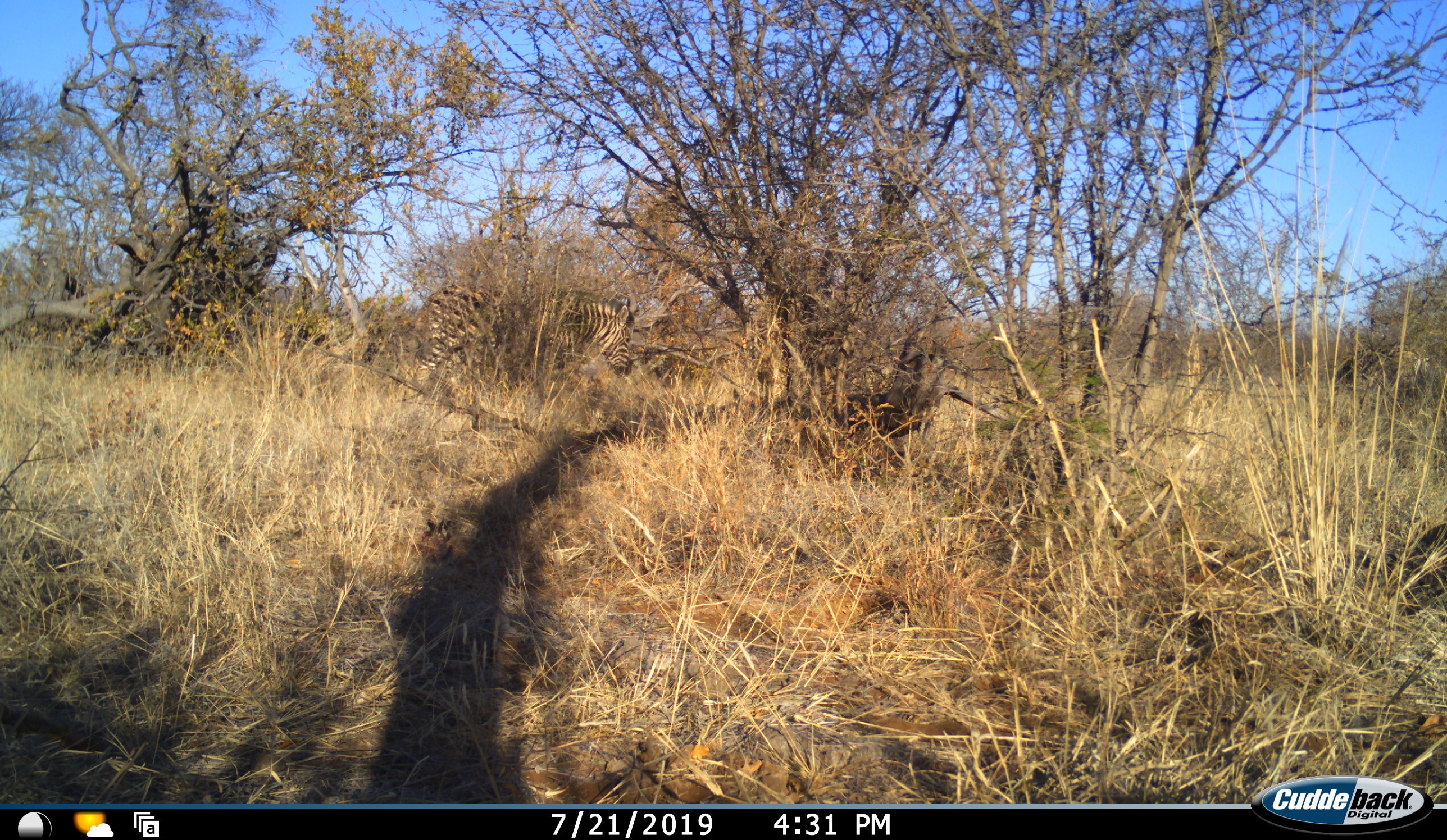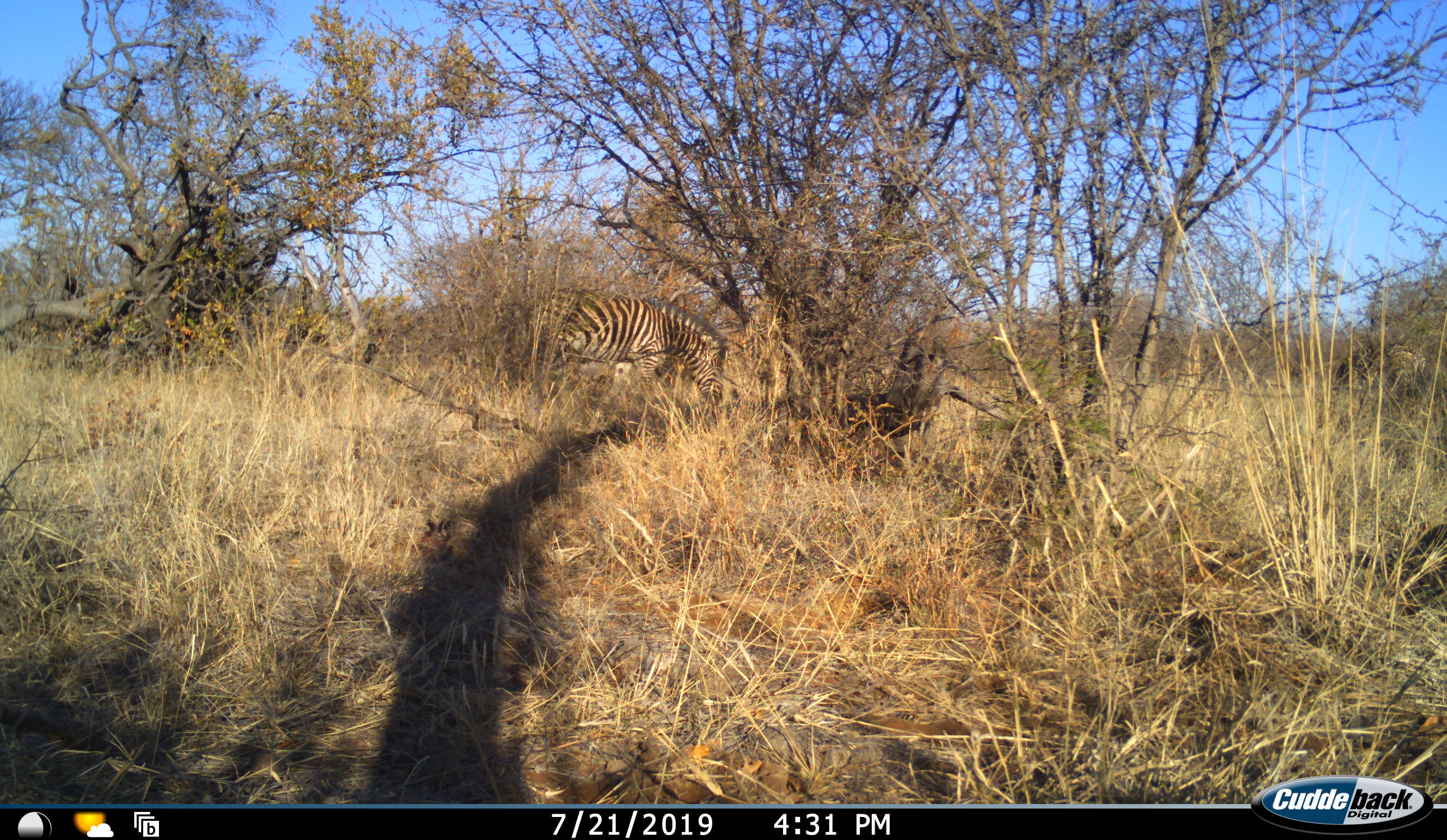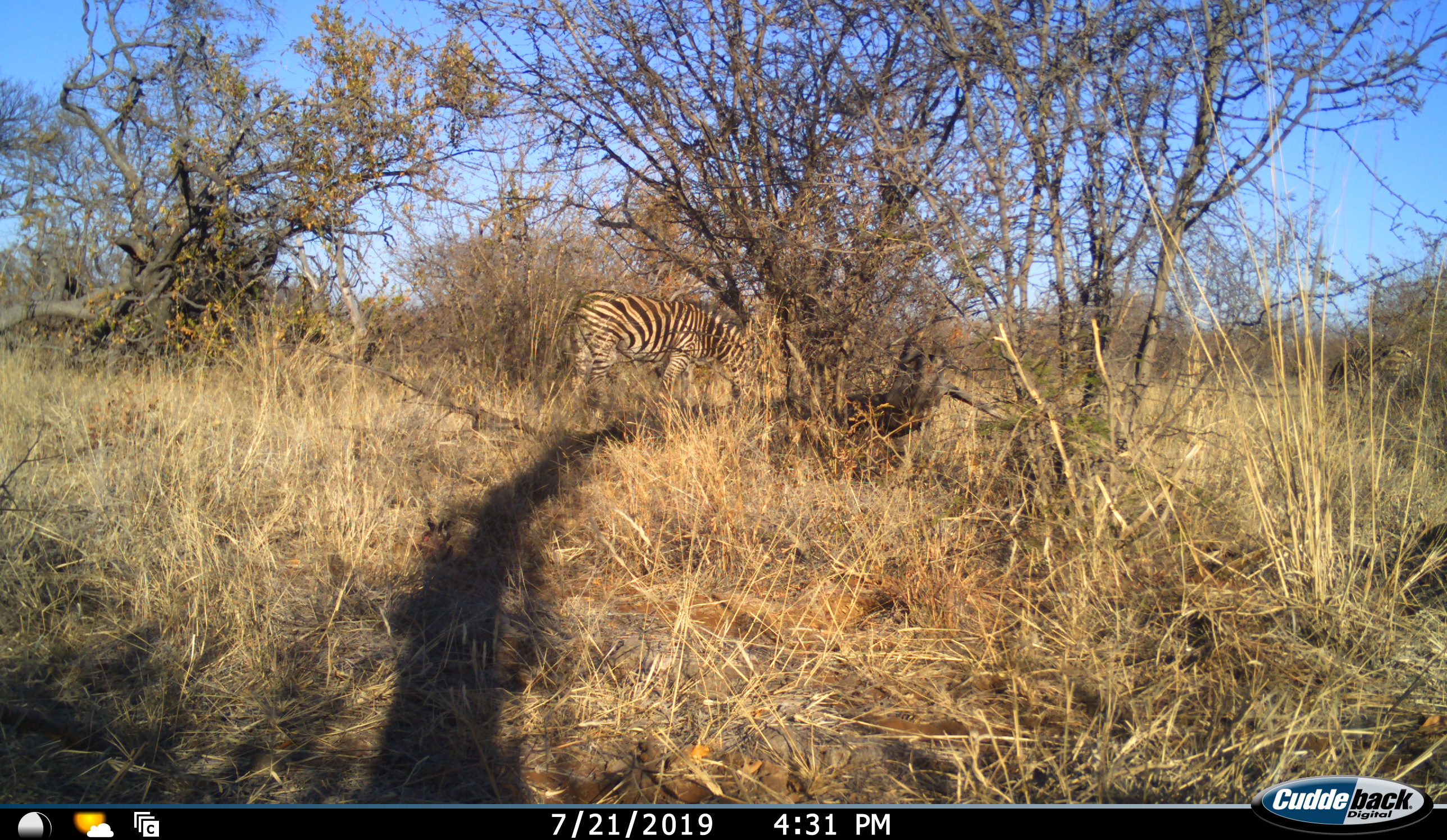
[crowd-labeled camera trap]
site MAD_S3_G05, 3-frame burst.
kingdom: Animalia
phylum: Chordata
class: Mammalia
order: Perissodactyla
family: Equidae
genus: Equus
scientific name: Equus quagga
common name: plains zebra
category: zebraplains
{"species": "zebraplains (plains zebra) (Equus quagga)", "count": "1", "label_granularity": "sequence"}